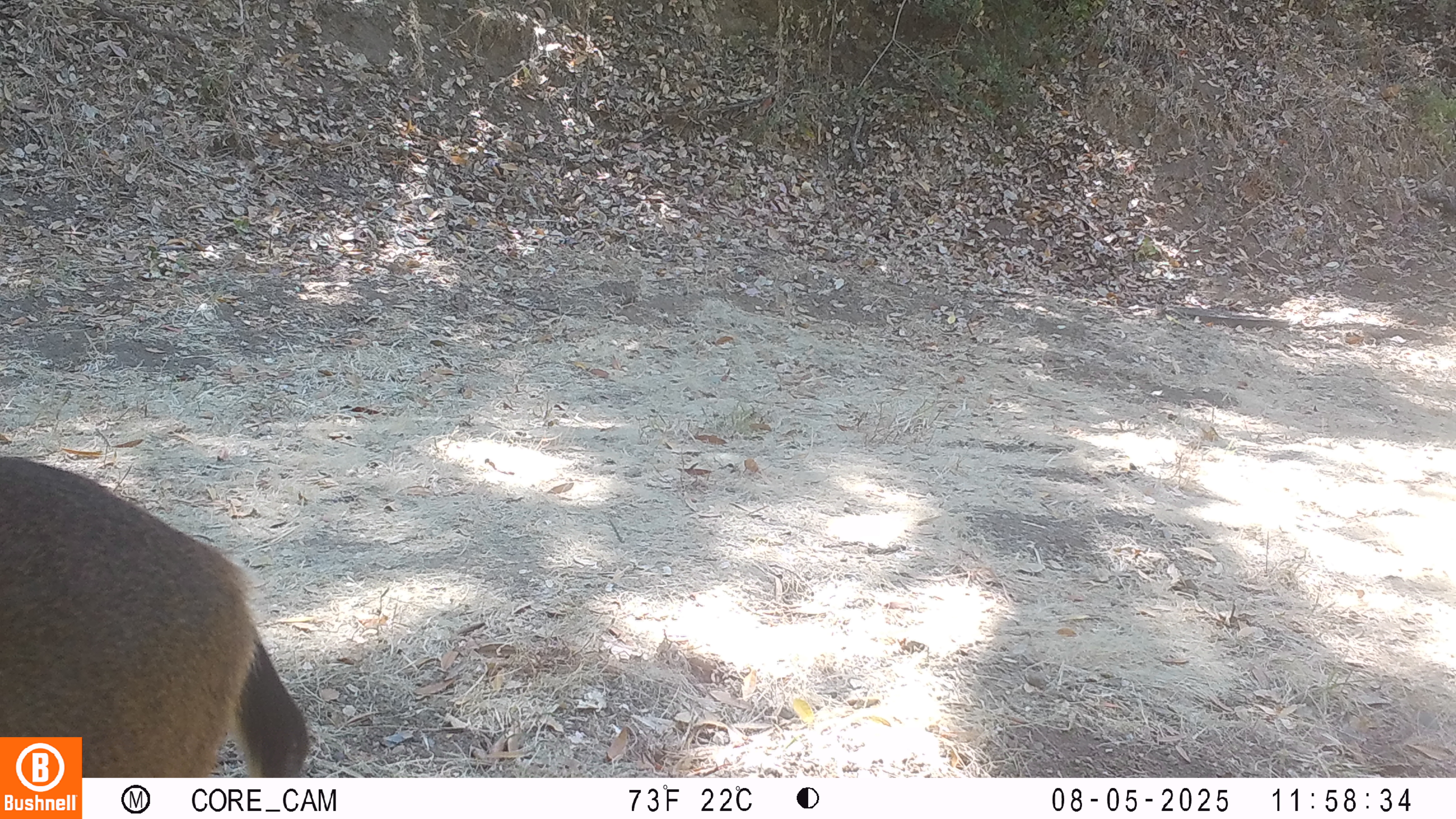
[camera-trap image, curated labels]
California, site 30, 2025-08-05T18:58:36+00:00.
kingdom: Animalia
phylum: Chordata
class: Mammalia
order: Artiodactyla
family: Cervidae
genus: Odocoileus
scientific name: Odocoileus hemionus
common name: mule deer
Mule deer (Odocoileus hemionus).